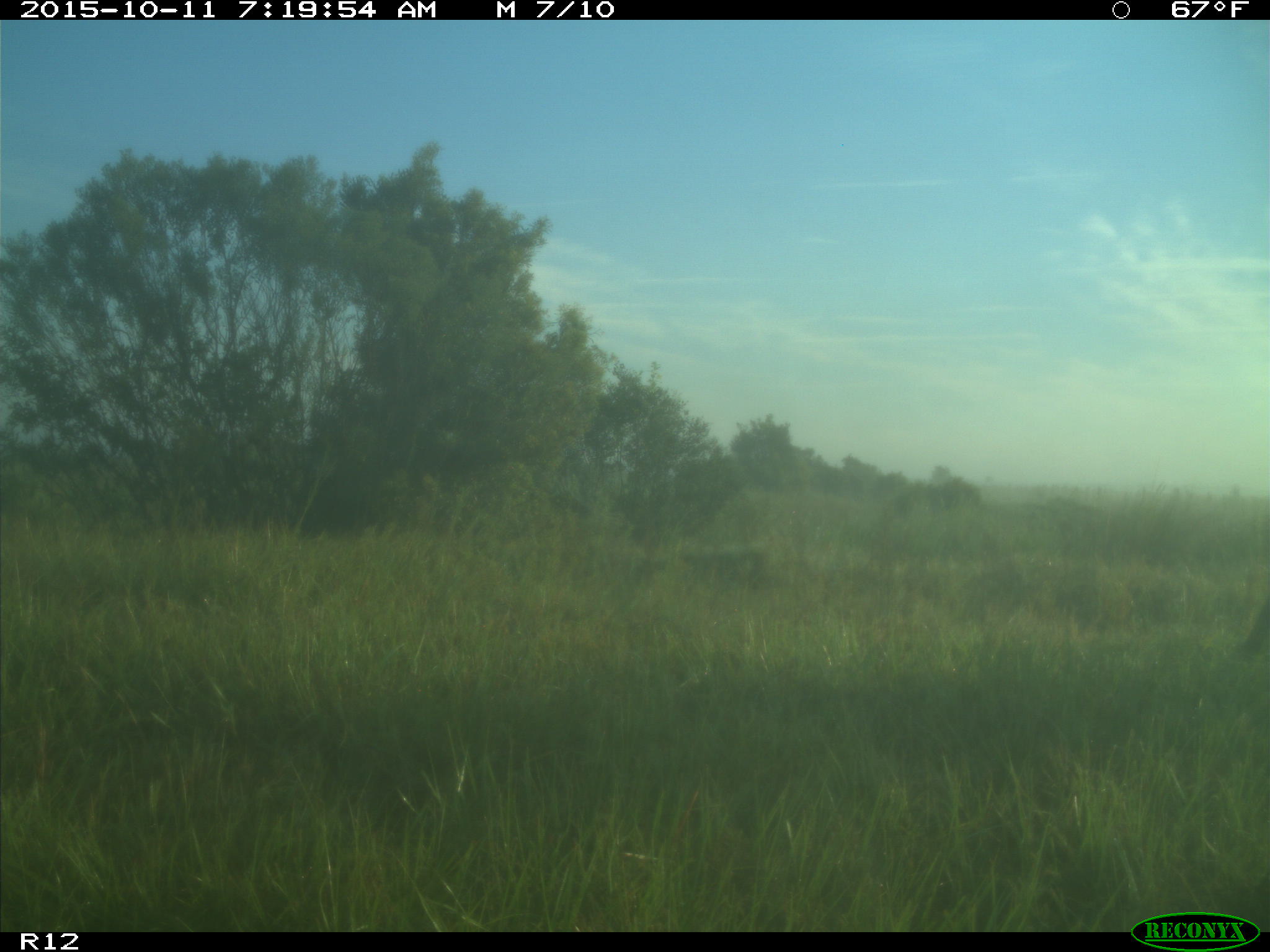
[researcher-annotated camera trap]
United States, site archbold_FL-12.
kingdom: Animalia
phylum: Chordata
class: Mammalia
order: Artiodactyla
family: Cervidae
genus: Odocoileus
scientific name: Odocoileus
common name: deer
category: unidentified deer